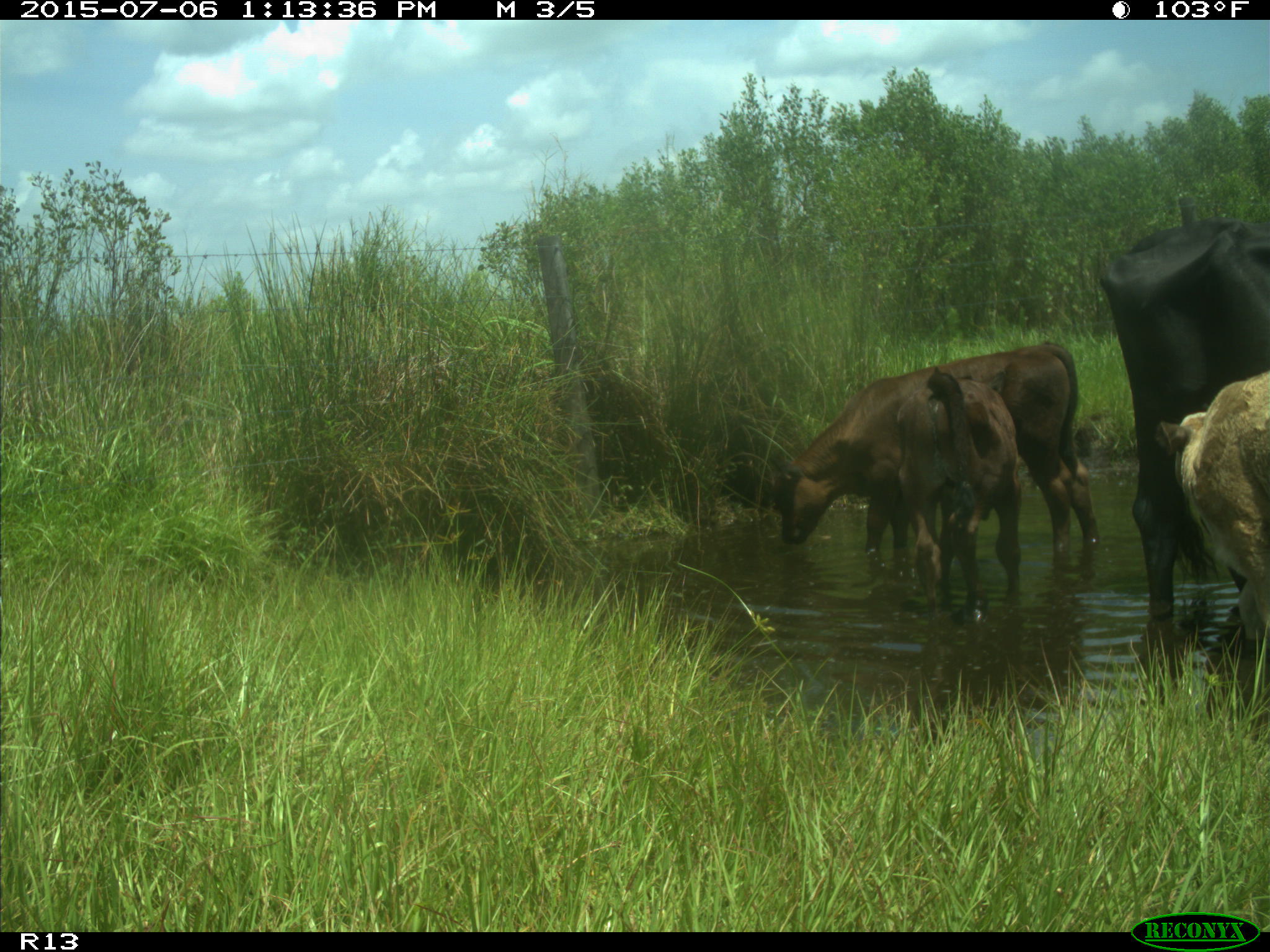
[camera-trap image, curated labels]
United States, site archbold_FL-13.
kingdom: Animalia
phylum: Chordata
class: Mammalia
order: Artiodactyla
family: Bovidae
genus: Bos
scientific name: Bos taurus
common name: domestic cow